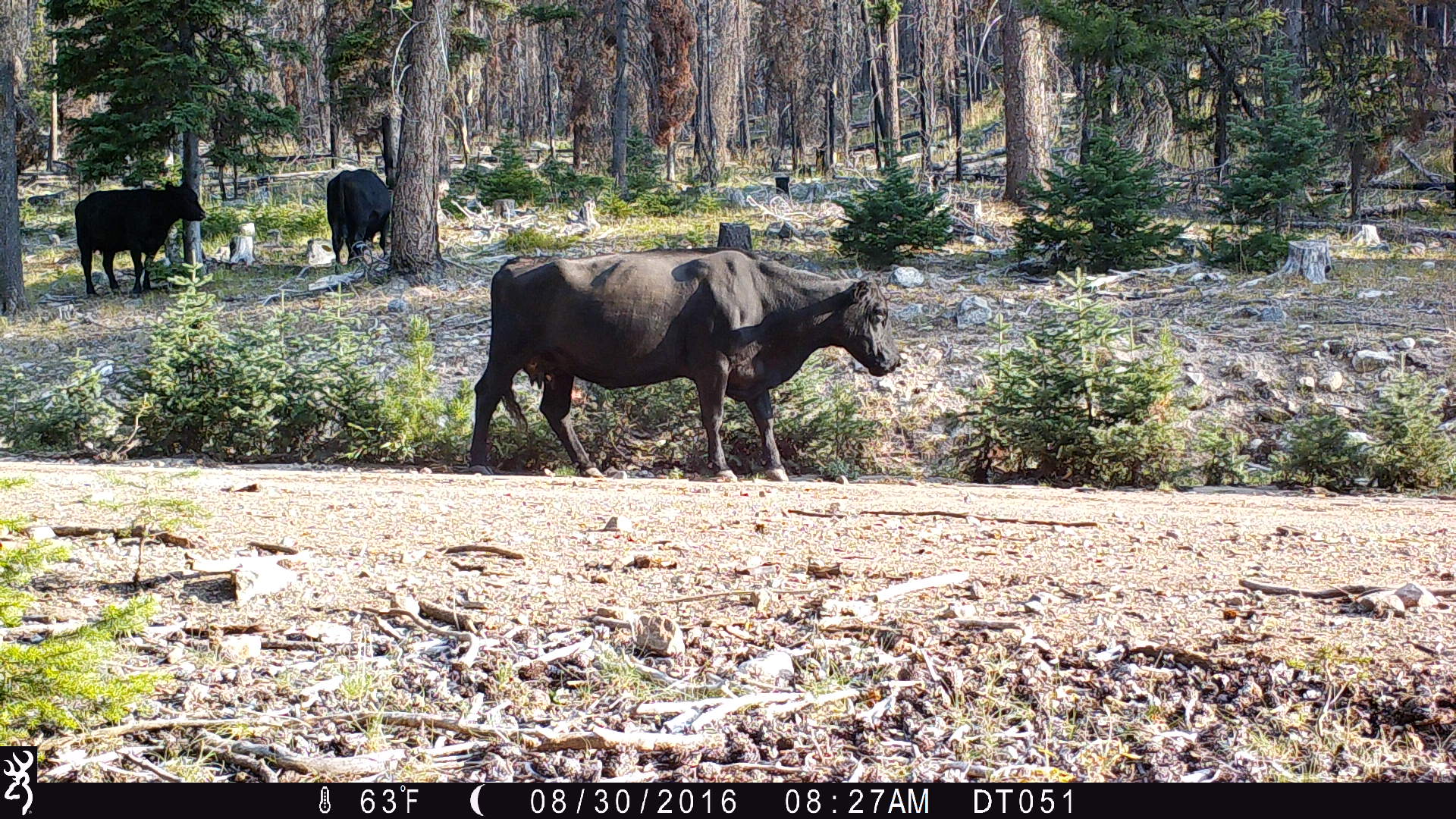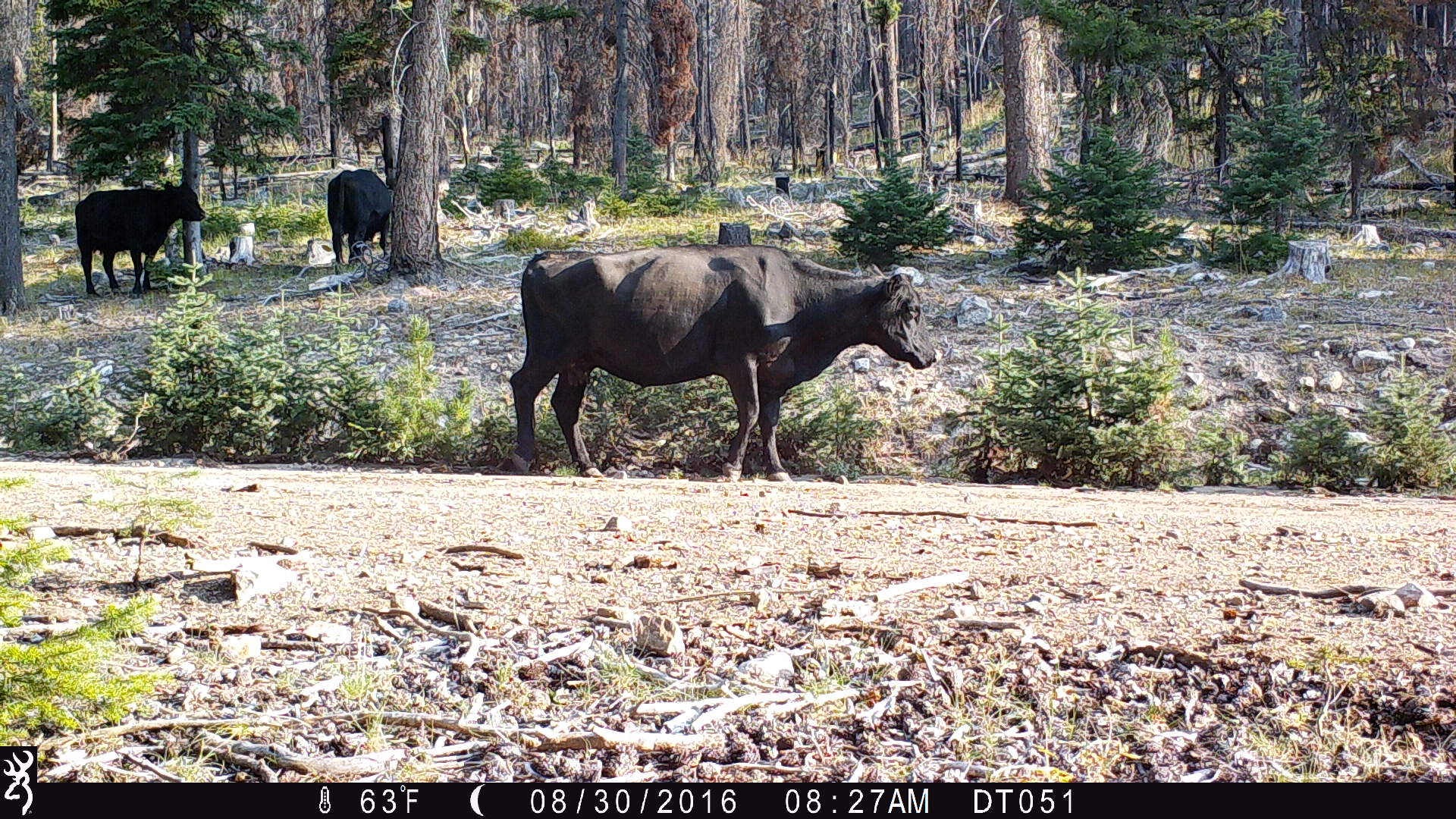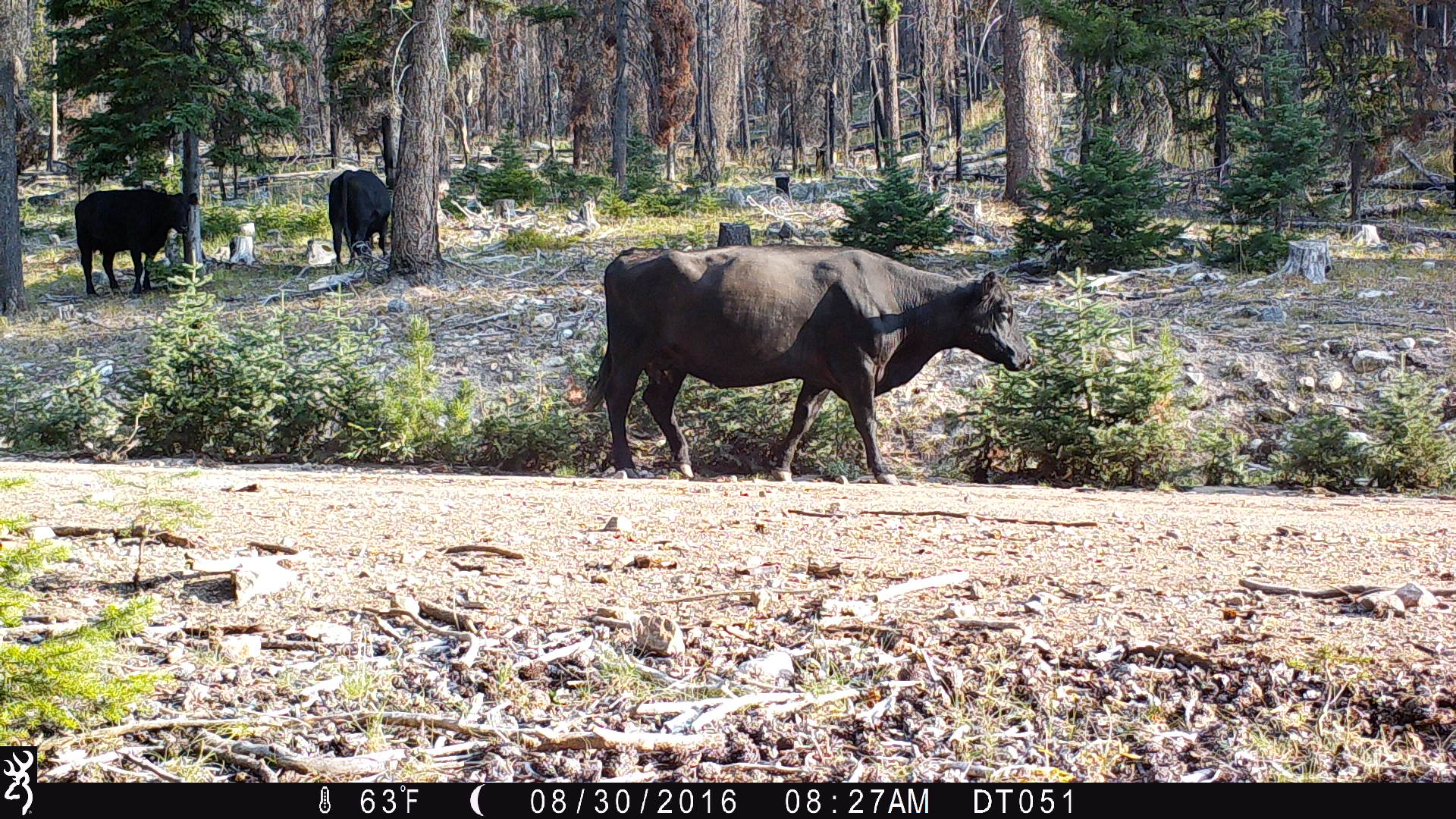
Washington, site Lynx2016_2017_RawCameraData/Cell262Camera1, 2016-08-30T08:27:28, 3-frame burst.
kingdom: Animalia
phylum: Chordata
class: Mammalia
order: Artiodactyla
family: Bovidae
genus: Bos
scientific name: Bos taurus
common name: domestic cattle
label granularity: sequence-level